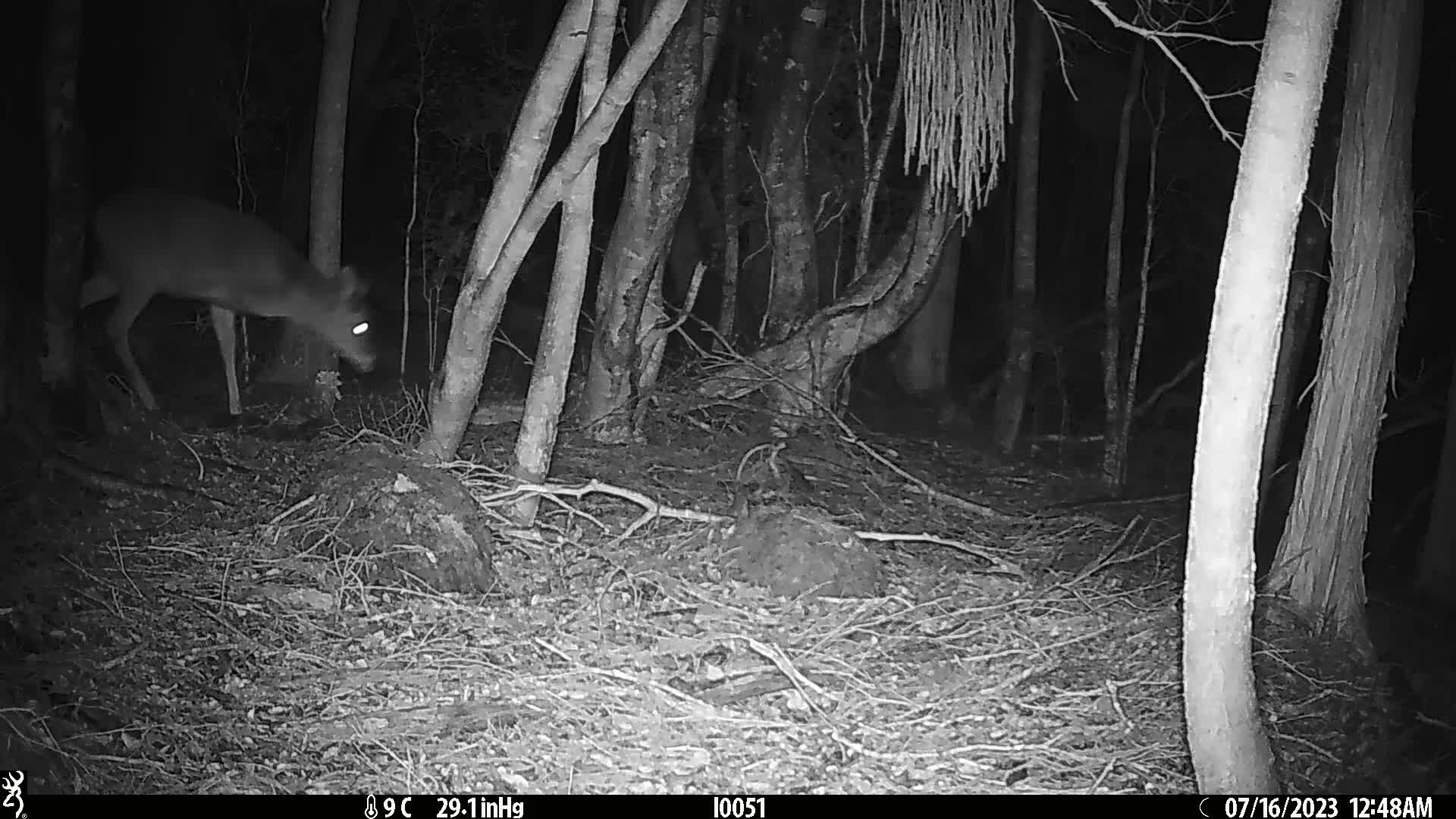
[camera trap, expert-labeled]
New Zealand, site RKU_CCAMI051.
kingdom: Animalia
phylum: Chordata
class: Mammalia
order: Artiodactyla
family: Cervidae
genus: Odocoileus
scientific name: Odocoileus virginianus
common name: white-tailed deer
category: white tailed deer